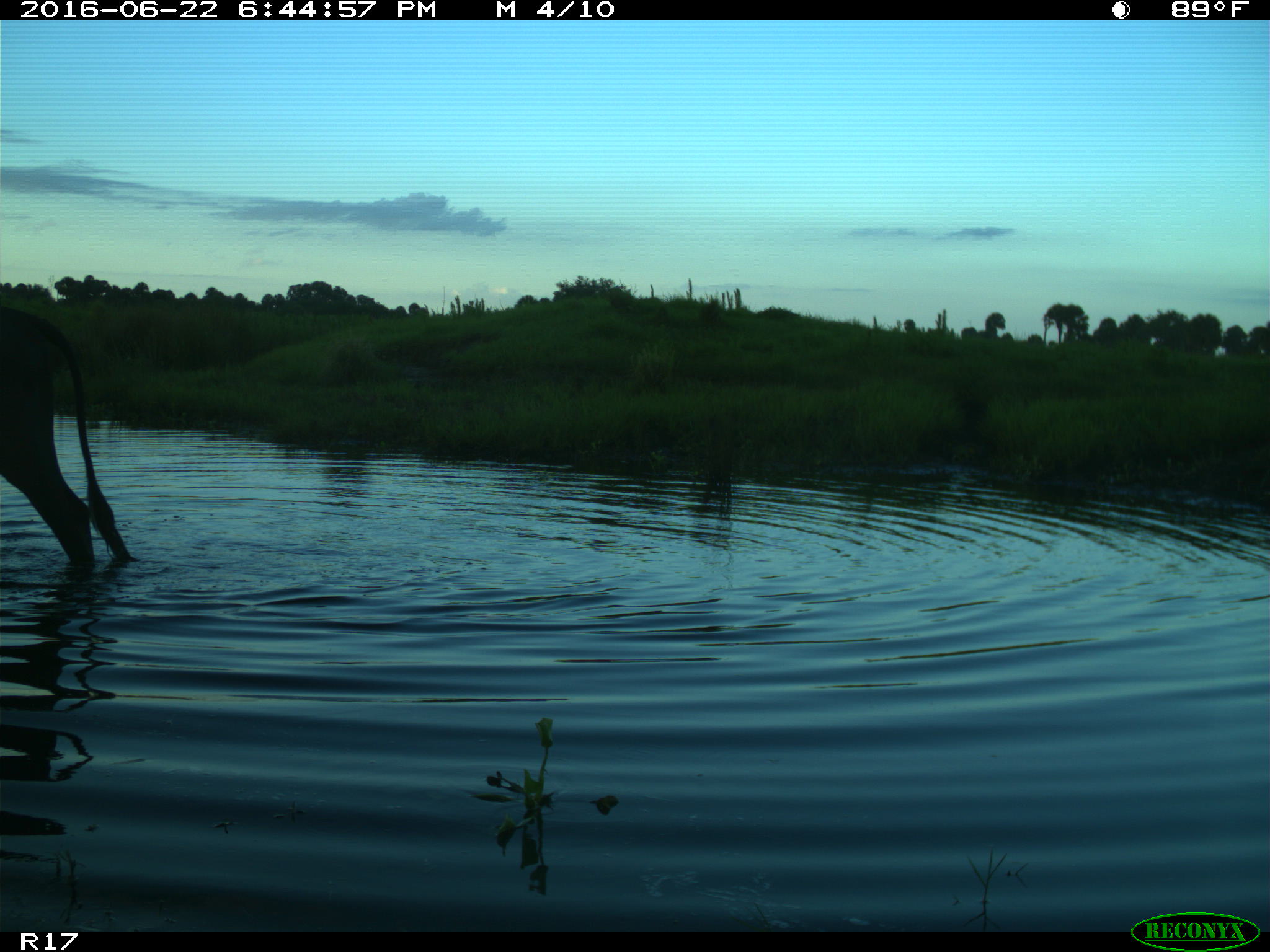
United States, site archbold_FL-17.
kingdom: Animalia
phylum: Chordata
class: Mammalia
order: Artiodactyla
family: Bovidae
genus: Bos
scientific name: Bos taurus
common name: domestic cow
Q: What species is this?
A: Bos taurus (domestic cow).